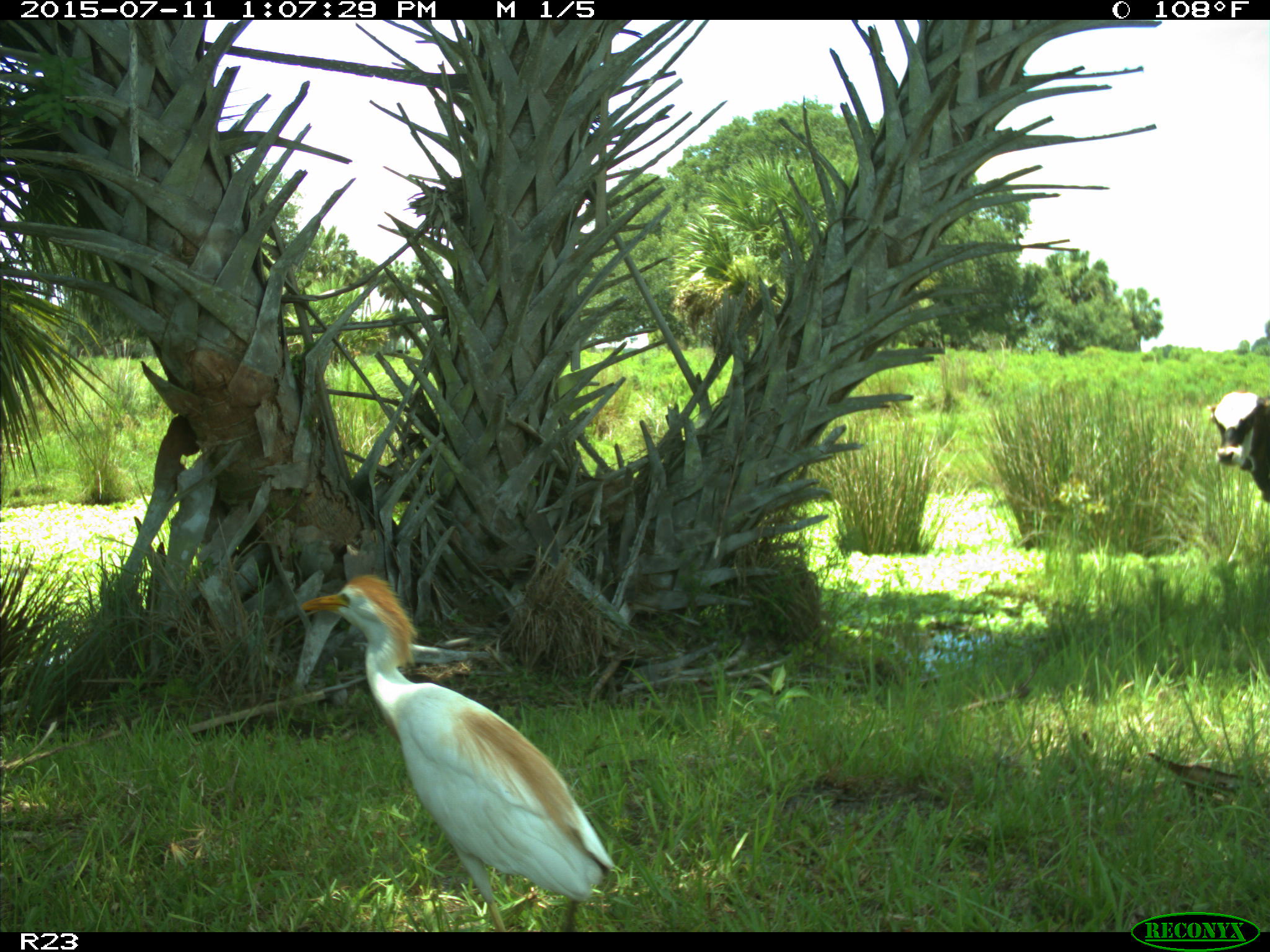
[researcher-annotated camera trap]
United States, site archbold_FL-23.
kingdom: Animalia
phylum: Chordata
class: Mammalia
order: Artiodactyla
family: Bovidae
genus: Bos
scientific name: Bos taurus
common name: domestic cow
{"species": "Bos taurus (domestic cow)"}